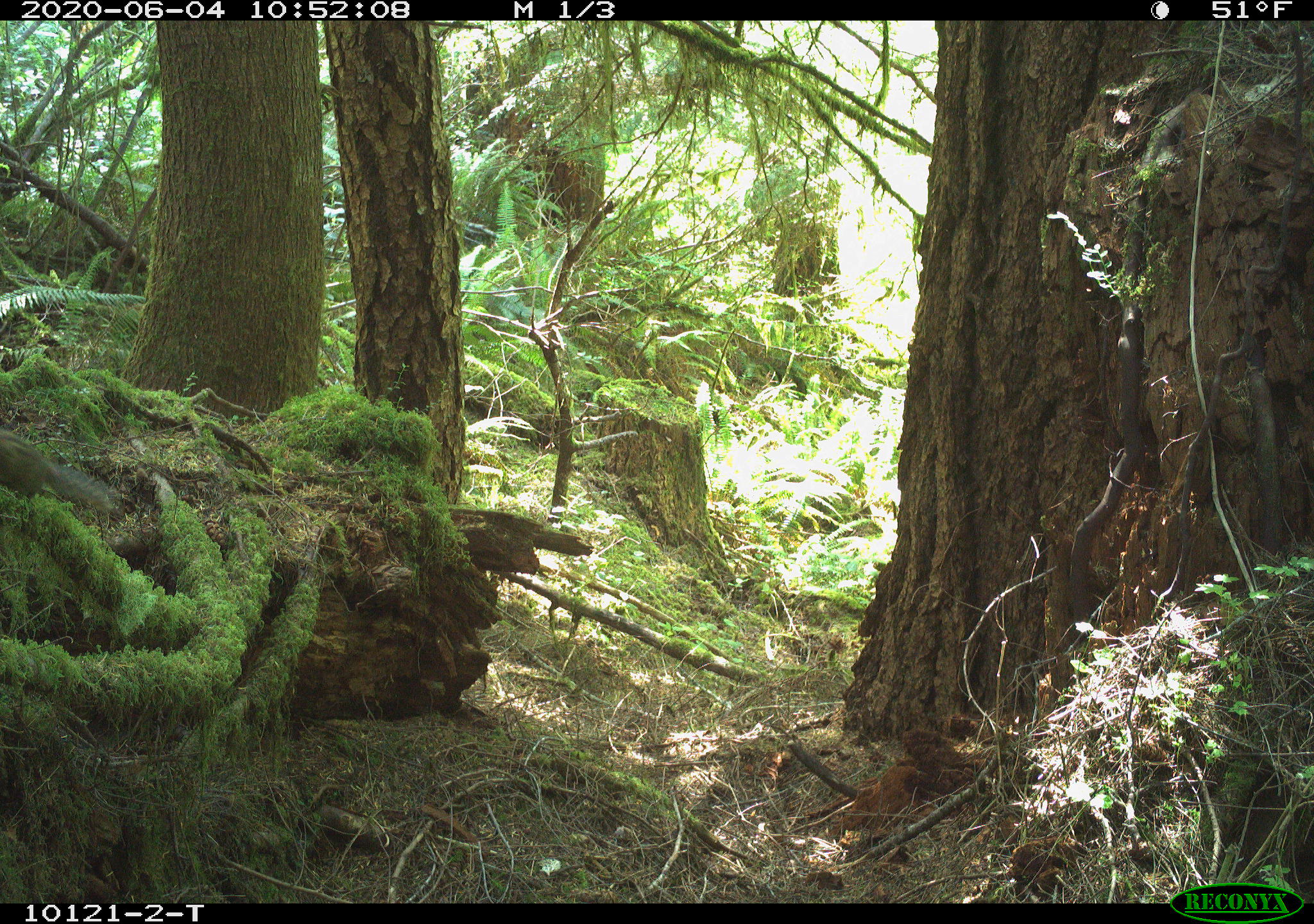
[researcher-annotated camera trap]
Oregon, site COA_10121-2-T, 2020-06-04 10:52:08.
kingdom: Animalia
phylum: Chordata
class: Mammalia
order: Rodentia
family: Sciuridae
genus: Neotamias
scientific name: Neotamias townsendii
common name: townsend's chipmunk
Townsend's chipmunk (Neotamias townsendii).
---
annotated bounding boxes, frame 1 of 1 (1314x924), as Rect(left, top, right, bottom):
townsend's chipmunk: Rect(1, 429, 120, 518)